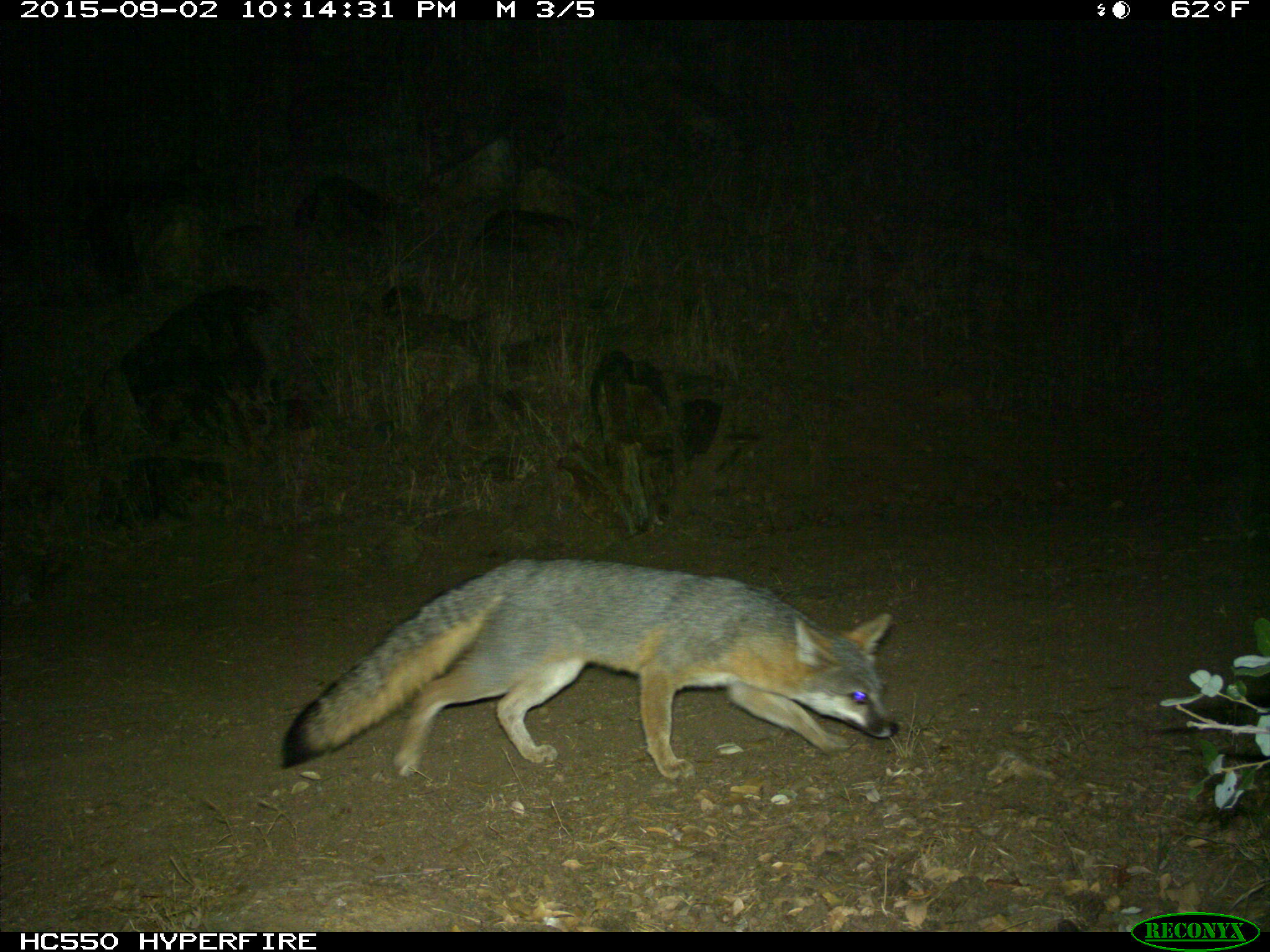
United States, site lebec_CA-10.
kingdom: Animalia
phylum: Chordata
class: Mammalia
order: Carnivora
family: Canidae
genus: Urocyon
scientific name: Urocyon cinereoargenteus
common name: gray fox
Urocyon cinereoargenteus (gray fox).